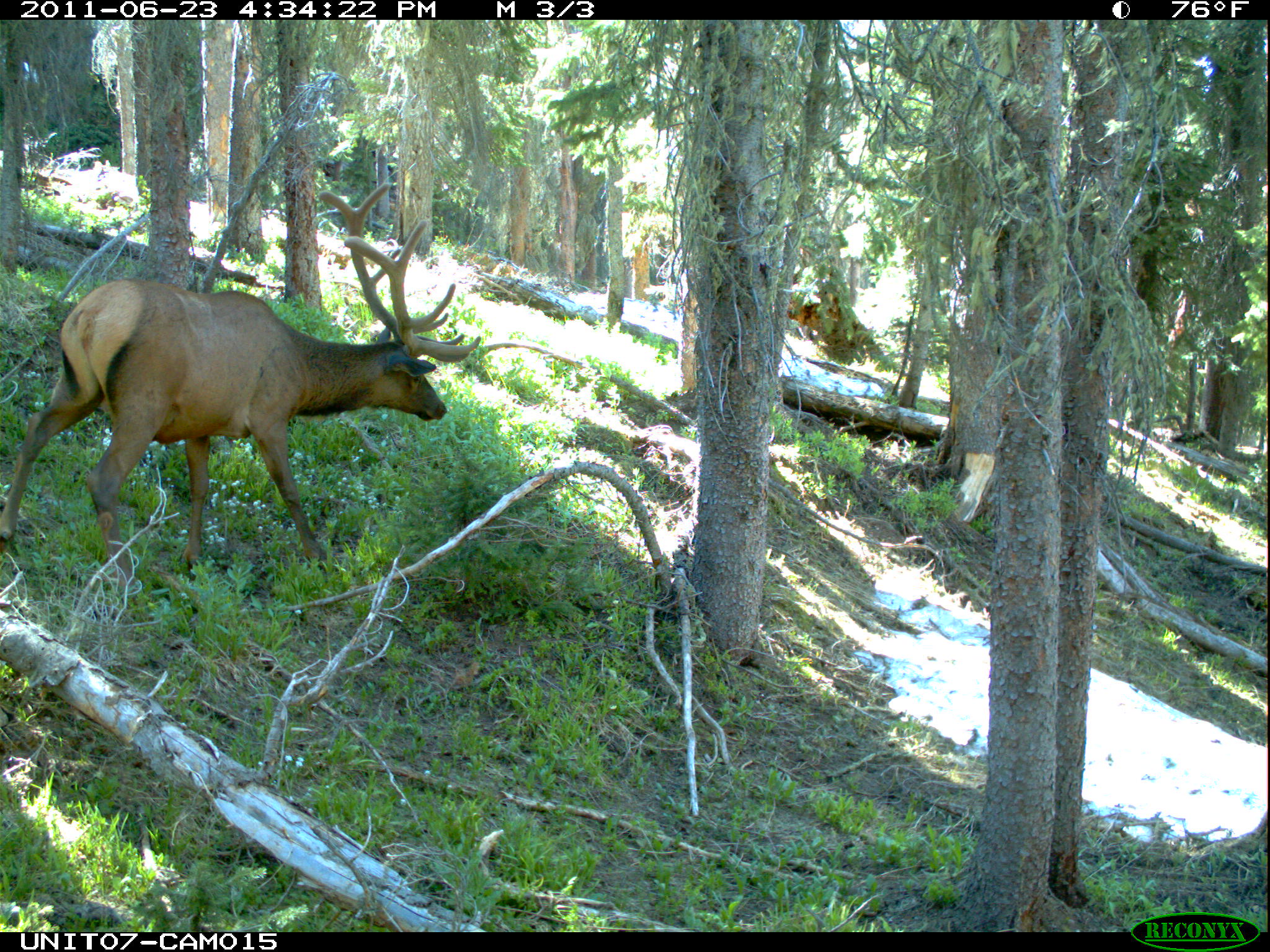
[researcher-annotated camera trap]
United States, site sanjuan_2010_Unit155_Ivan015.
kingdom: Animalia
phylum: Chordata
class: Mammalia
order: Artiodactyla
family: Cervidae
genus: Cervus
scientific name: Cervus elaphus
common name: red deer